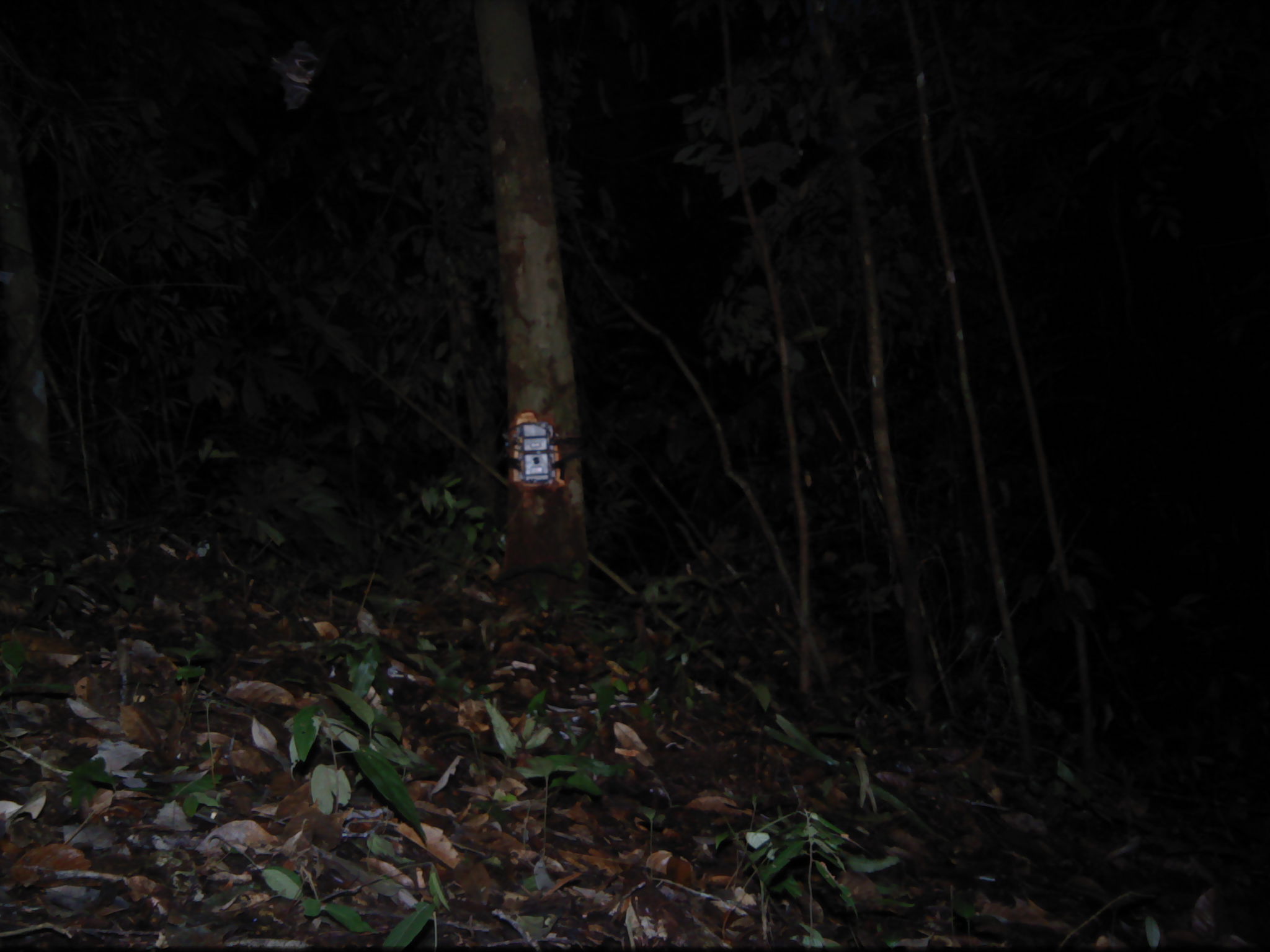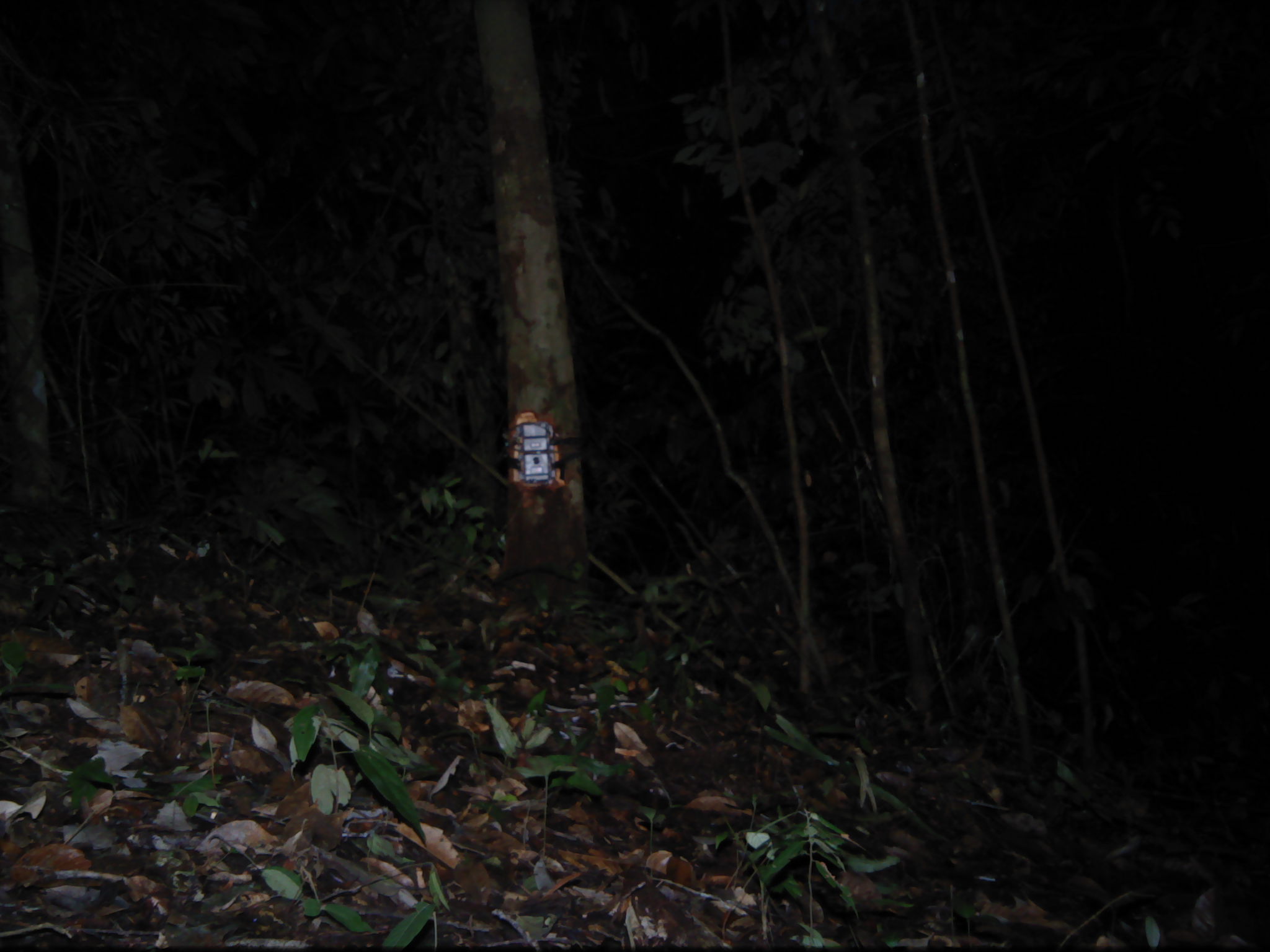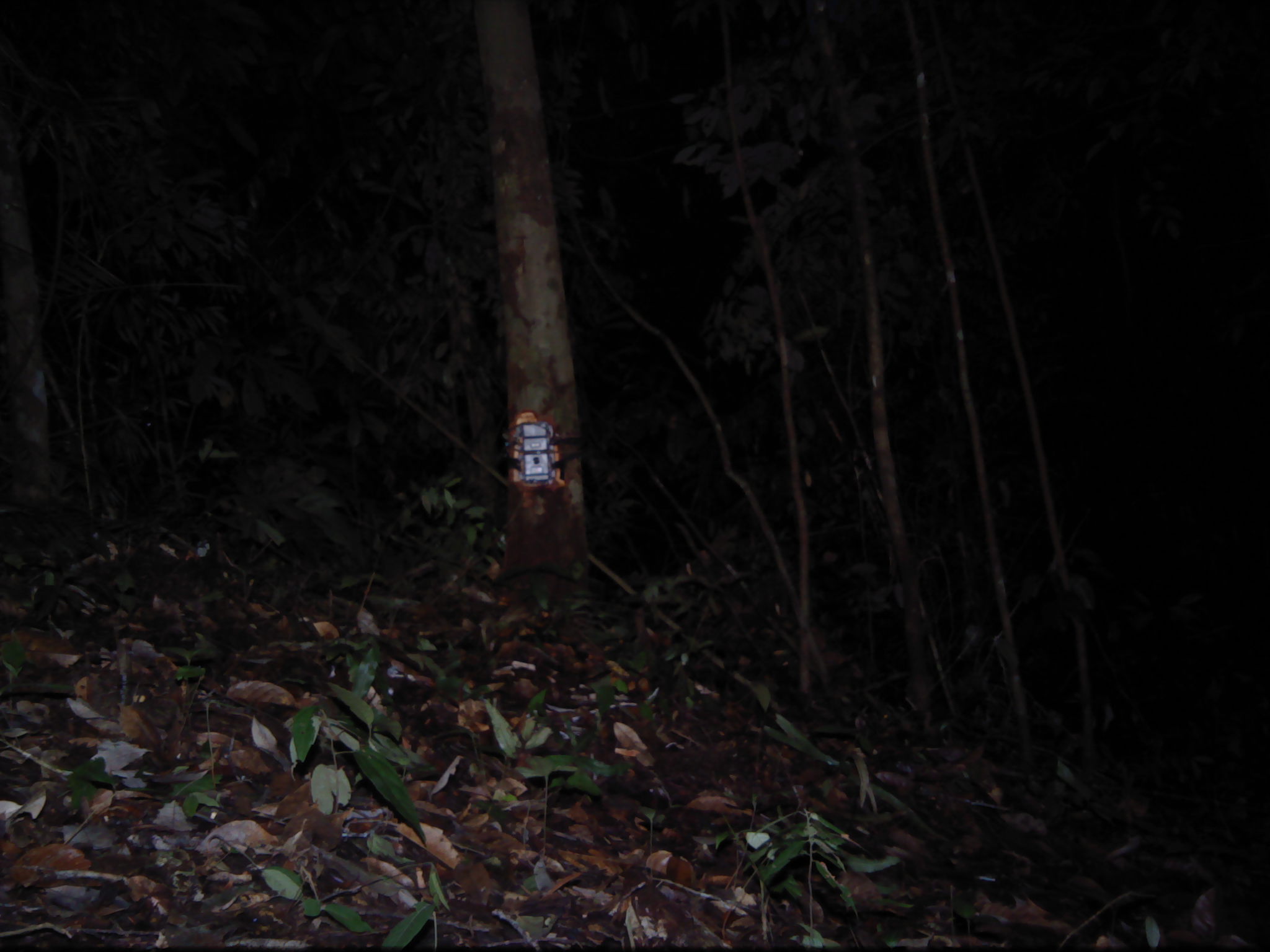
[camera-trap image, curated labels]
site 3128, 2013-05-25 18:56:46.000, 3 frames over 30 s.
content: unidentified animal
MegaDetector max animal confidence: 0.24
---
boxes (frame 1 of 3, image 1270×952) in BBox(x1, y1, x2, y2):
unidentifiable: BBox(268, 35, 321, 111)